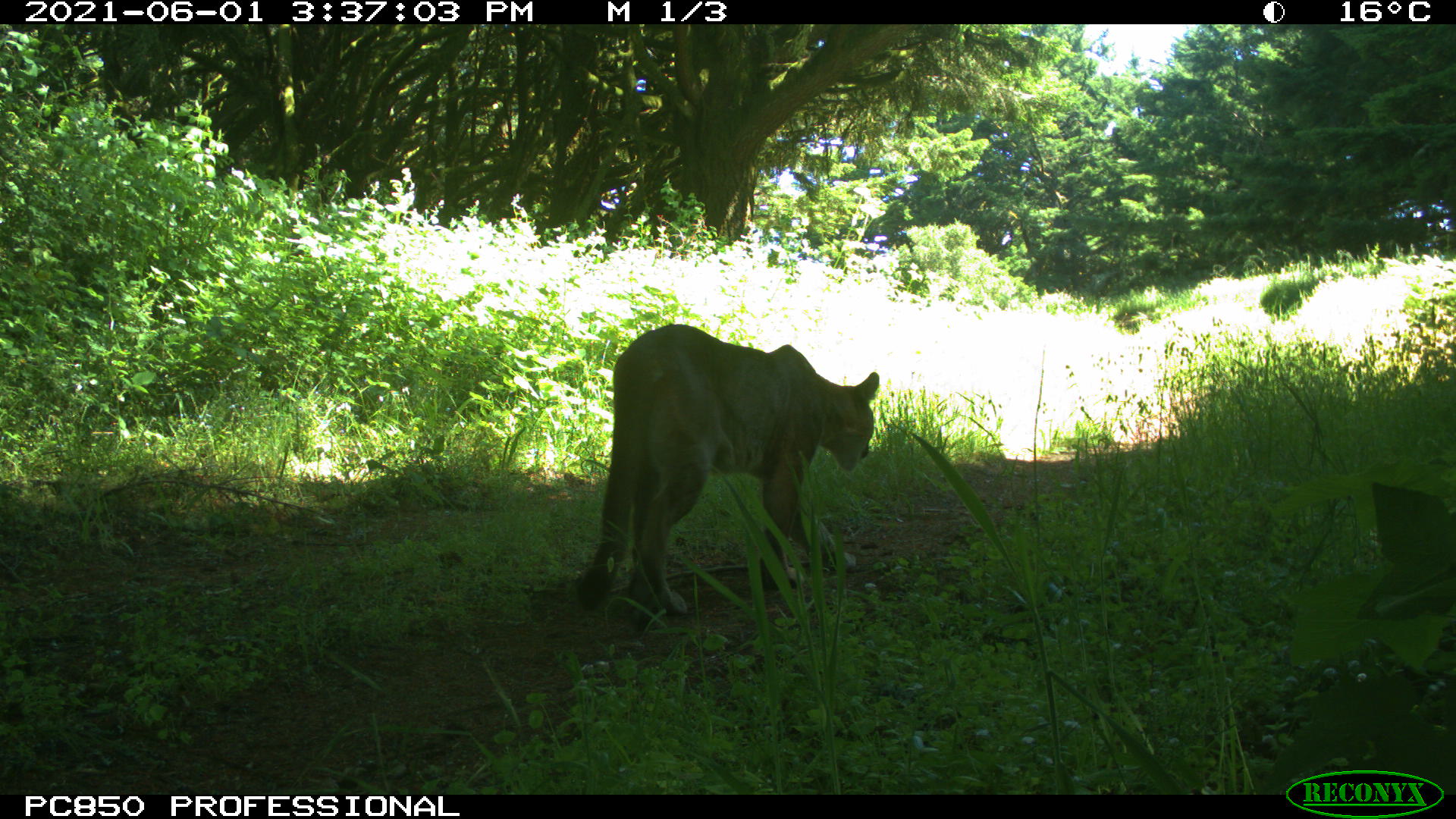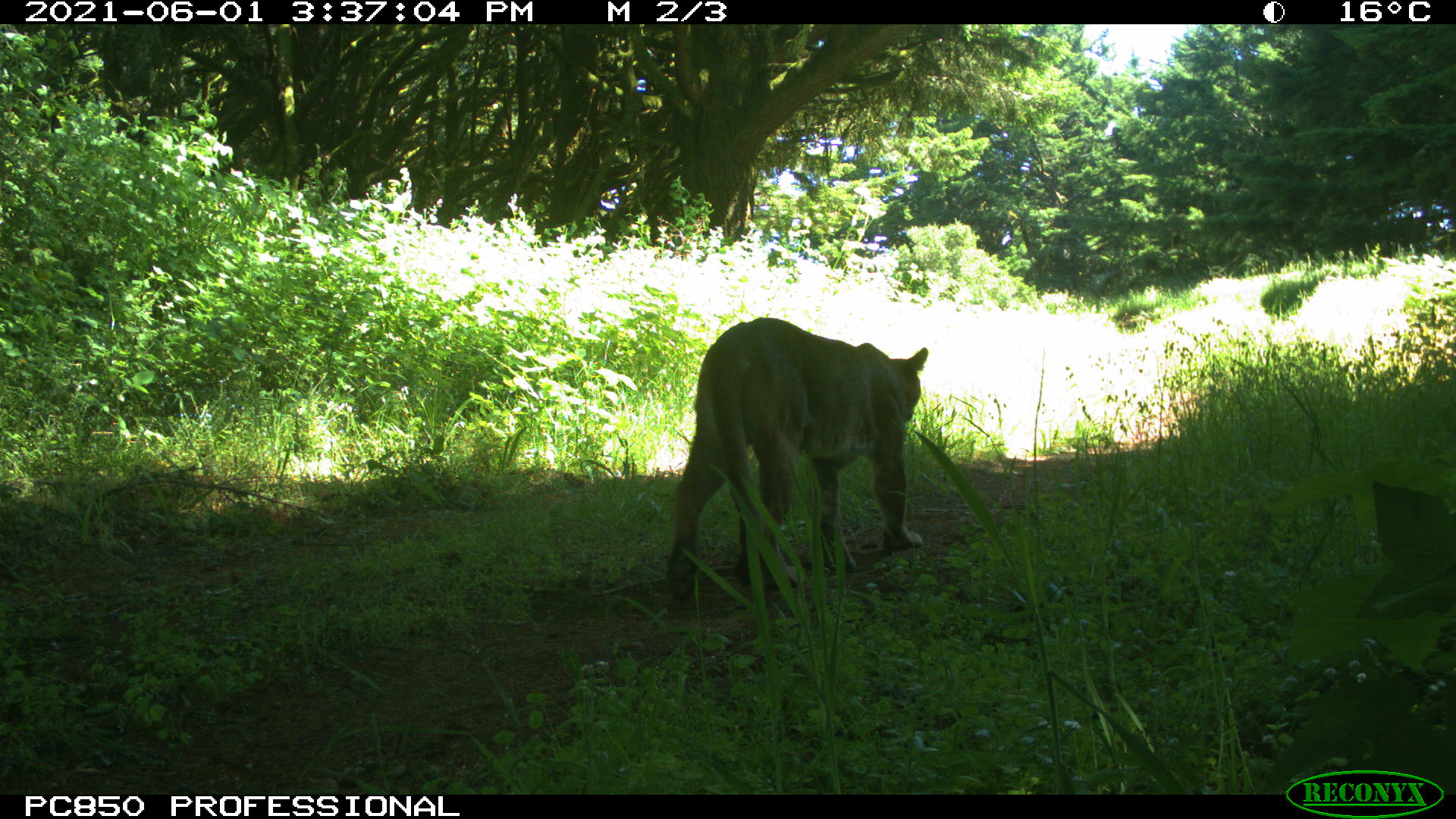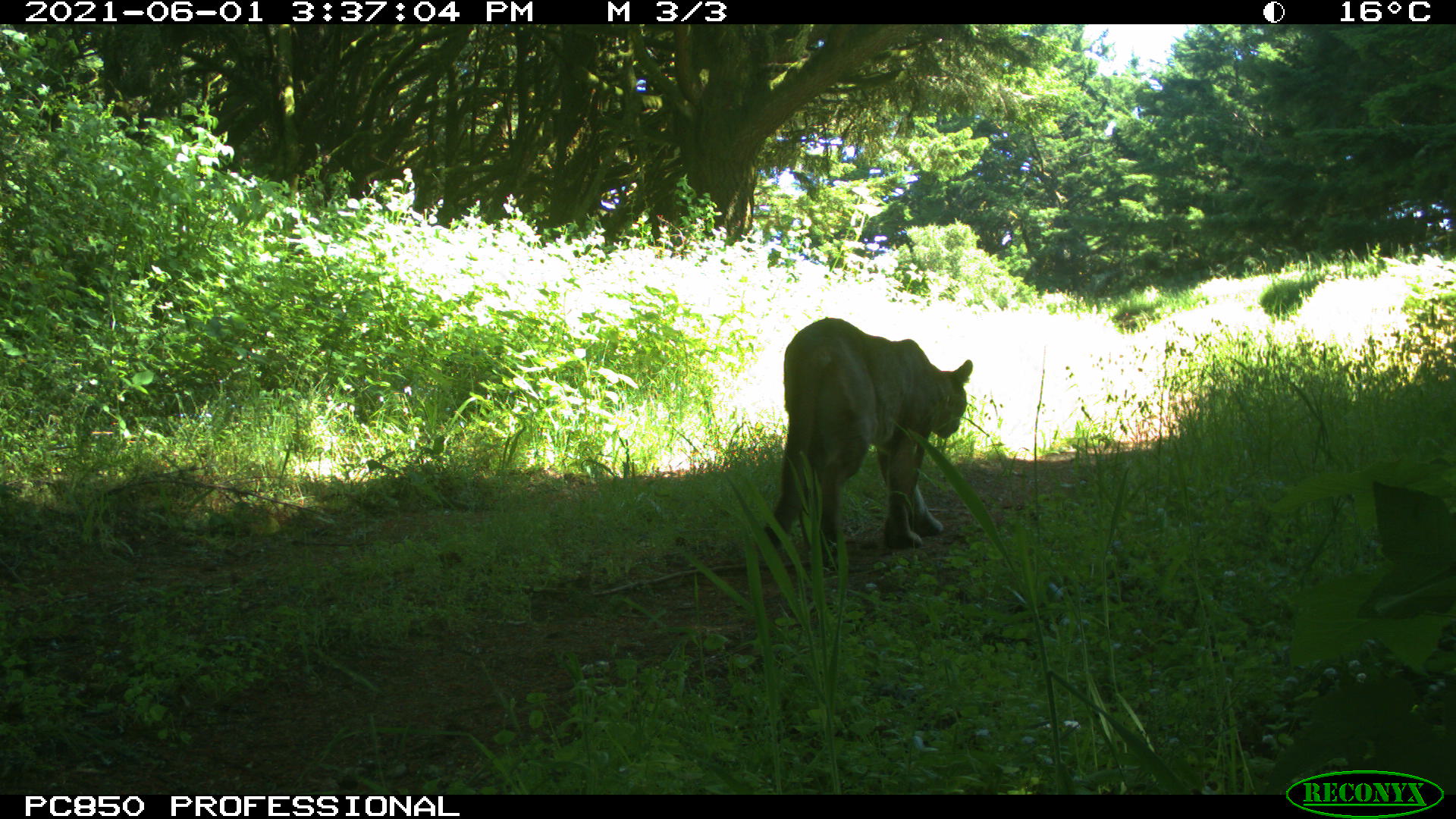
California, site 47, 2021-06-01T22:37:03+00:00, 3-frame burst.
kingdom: Animalia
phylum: Chordata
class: Mammalia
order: Carnivora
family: Felidae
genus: Puma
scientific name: Puma concolor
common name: puma